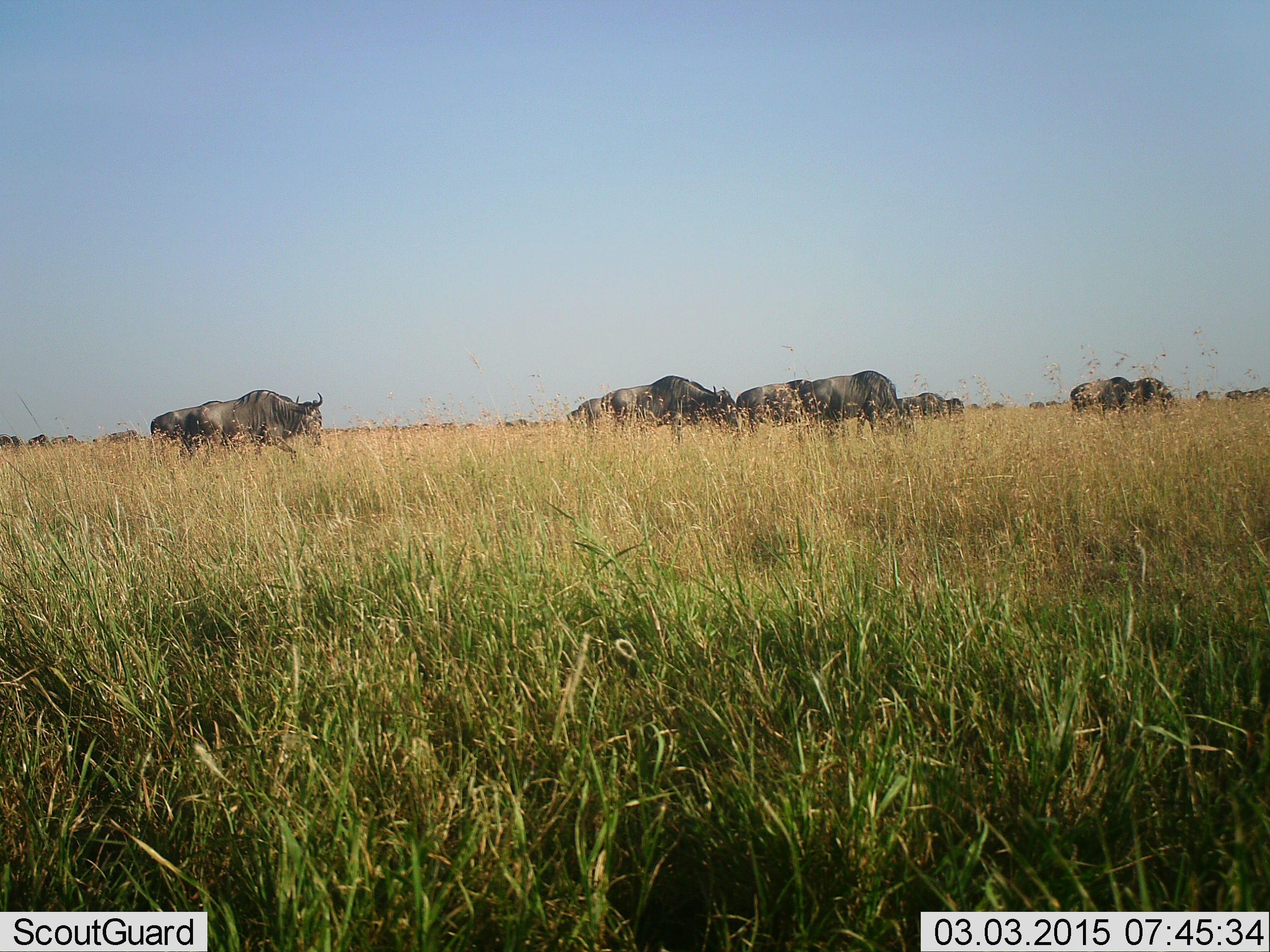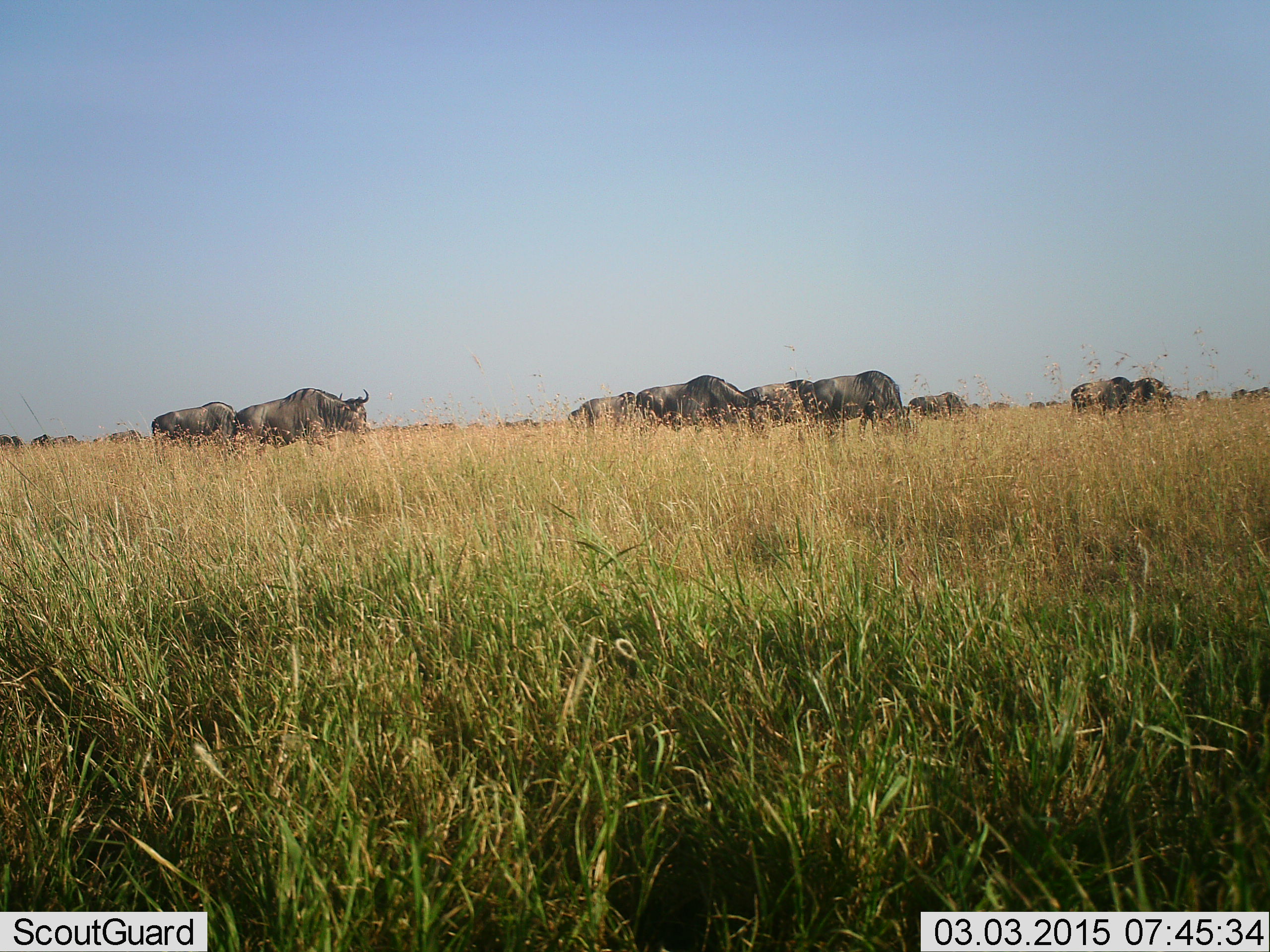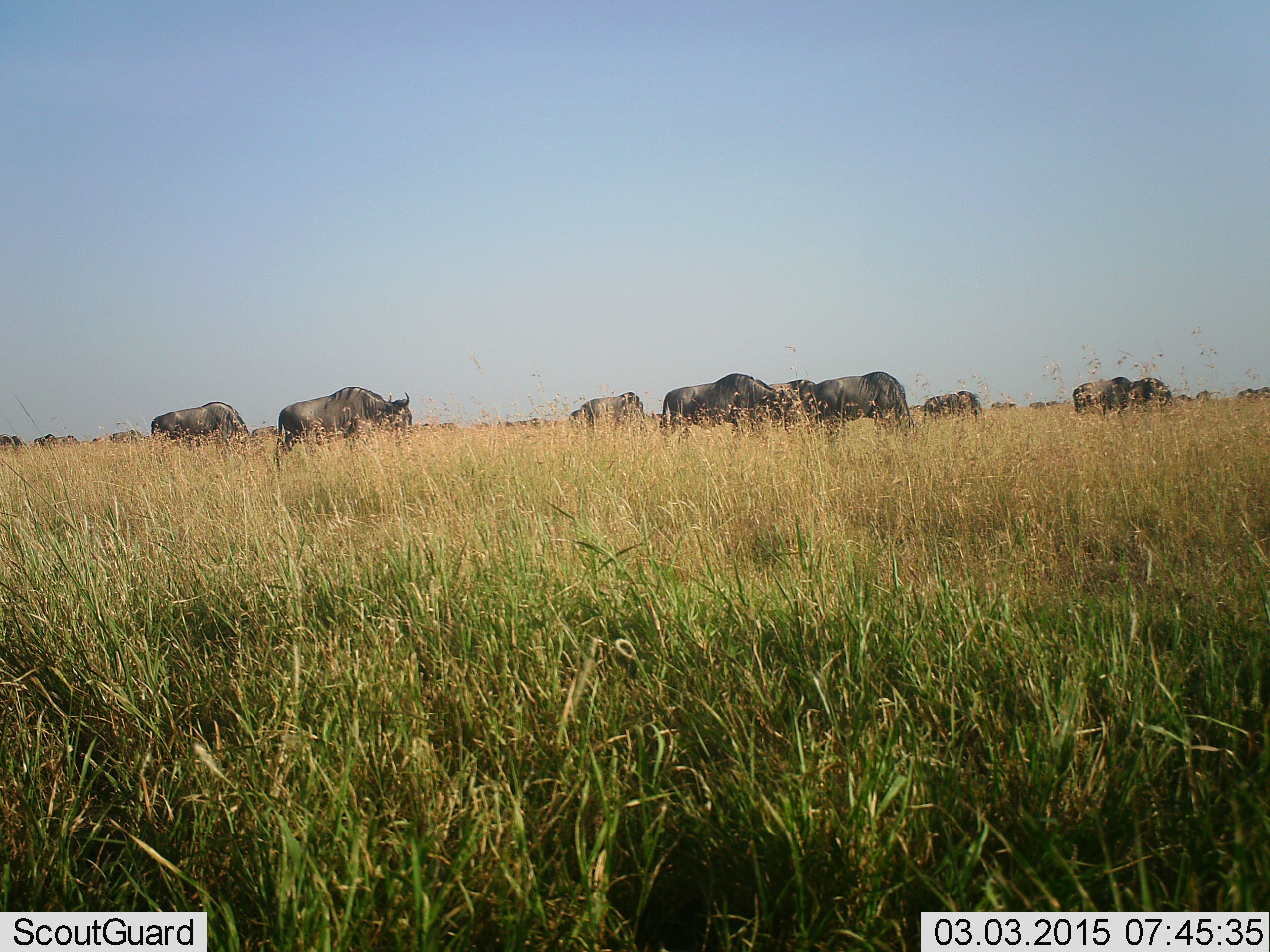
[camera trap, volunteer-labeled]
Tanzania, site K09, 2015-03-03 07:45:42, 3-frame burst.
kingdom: Animalia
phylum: Chordata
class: Mammalia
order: Artiodactyla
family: Bovidae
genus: Connochaetes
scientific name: Connochaetes taurinus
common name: blue wildebeest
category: wildebeest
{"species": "wildebeest (blue wildebeest) (Connochaetes taurinus)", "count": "11-50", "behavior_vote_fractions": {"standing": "50%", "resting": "0%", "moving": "90%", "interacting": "0%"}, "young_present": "0%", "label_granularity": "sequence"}